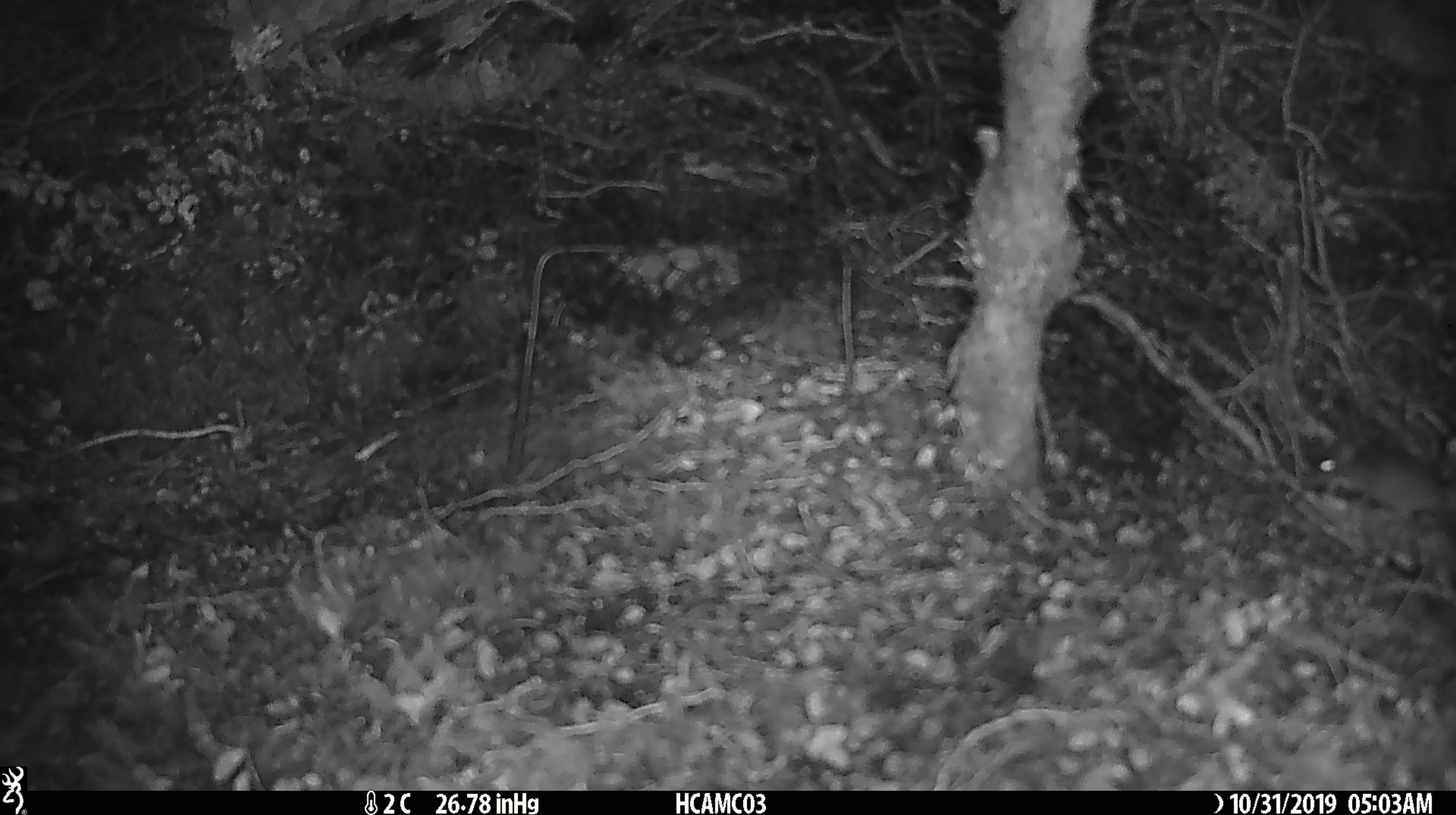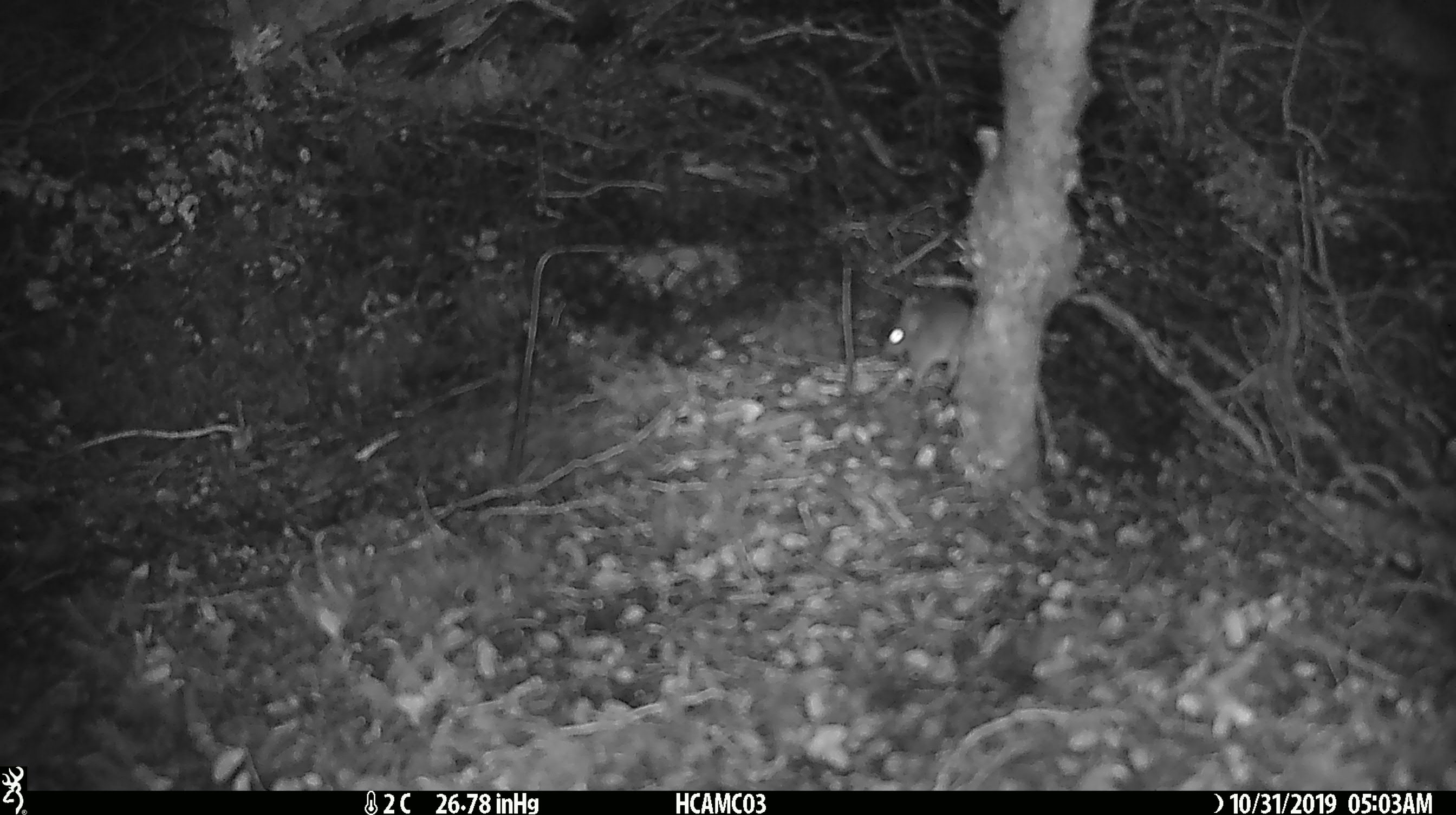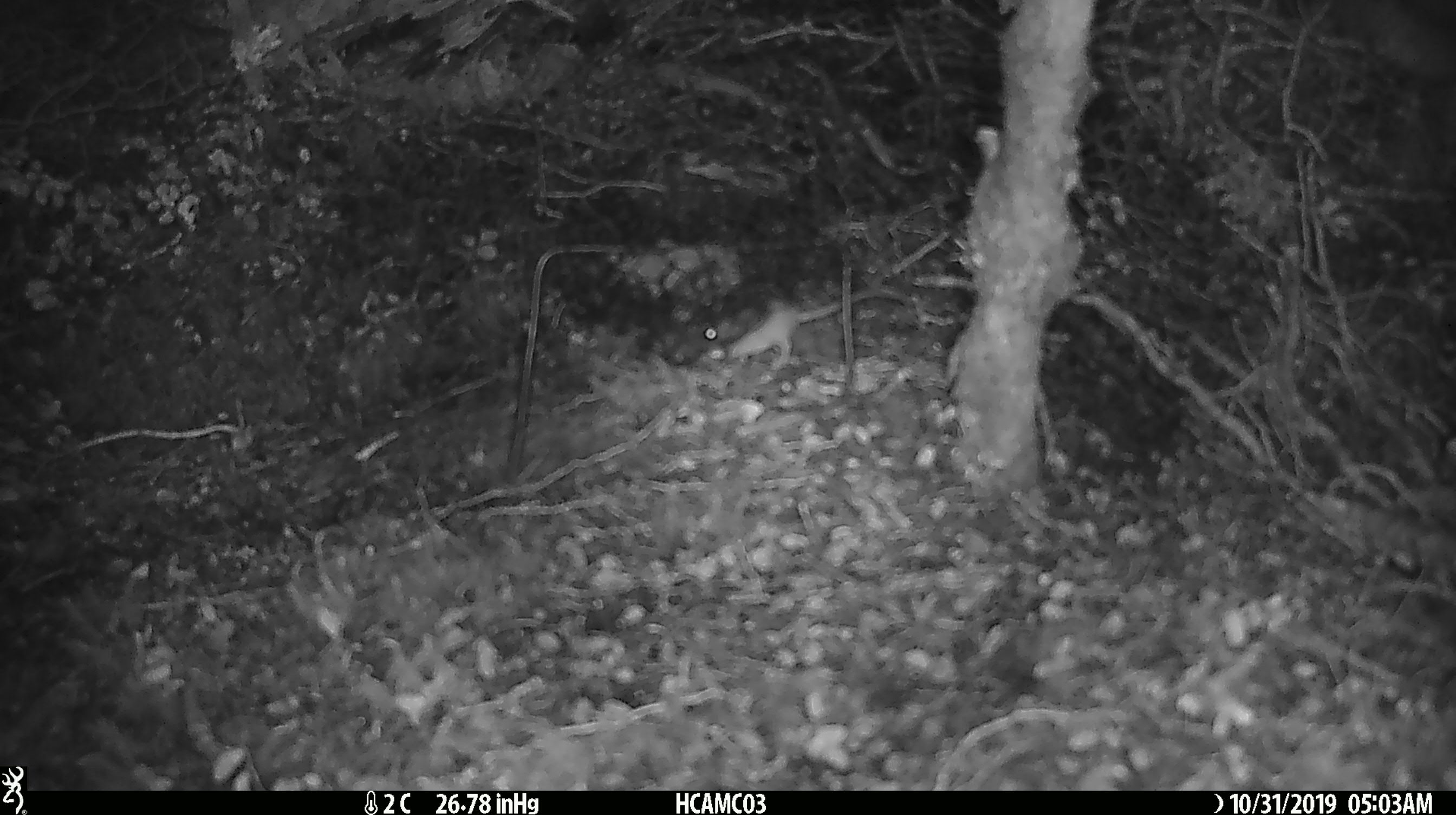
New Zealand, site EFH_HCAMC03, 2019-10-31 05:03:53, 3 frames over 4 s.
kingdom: Animalia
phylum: Chordata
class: Mammalia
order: Rodentia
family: Muridae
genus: Mus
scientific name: Mus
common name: mouse